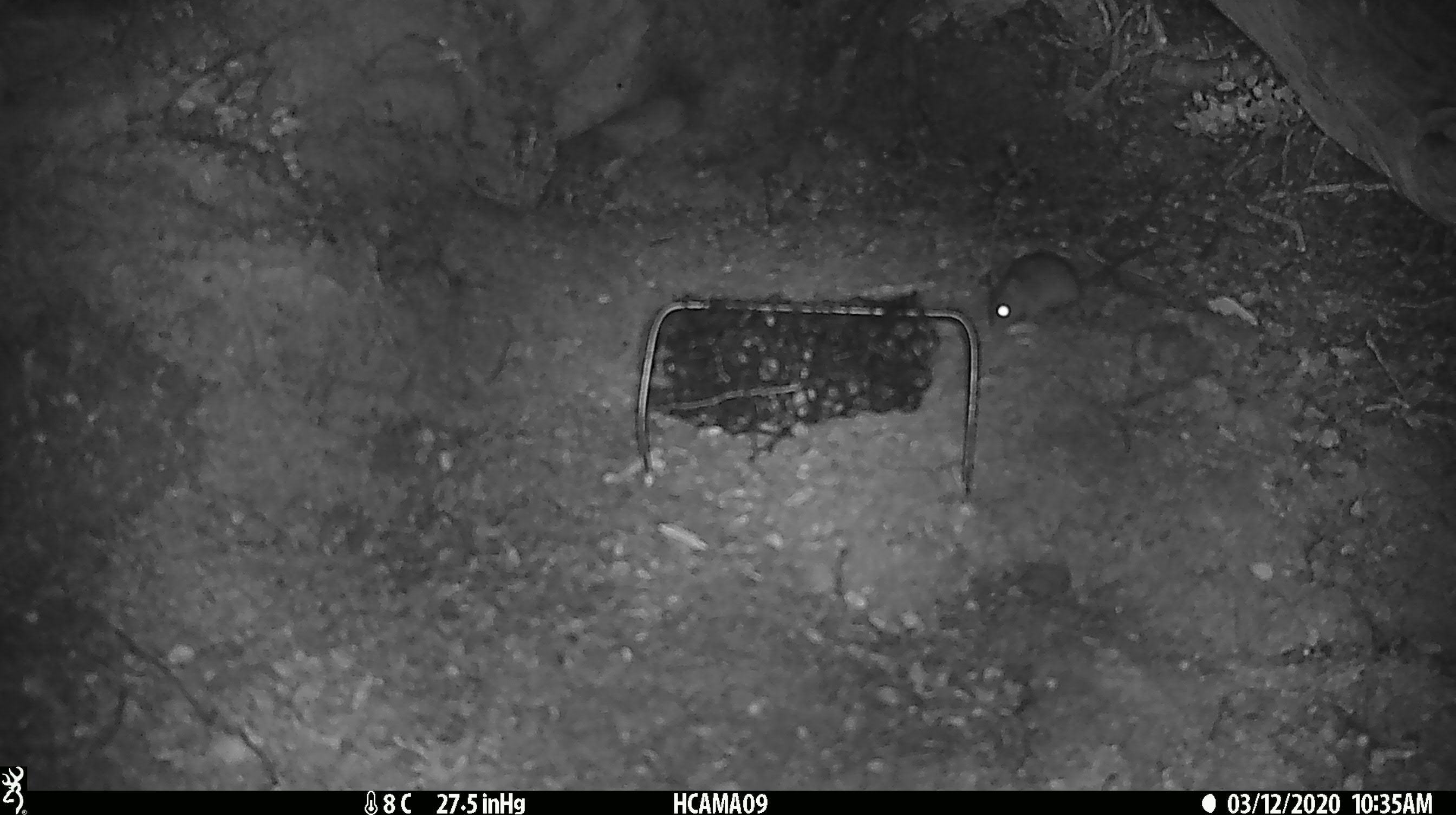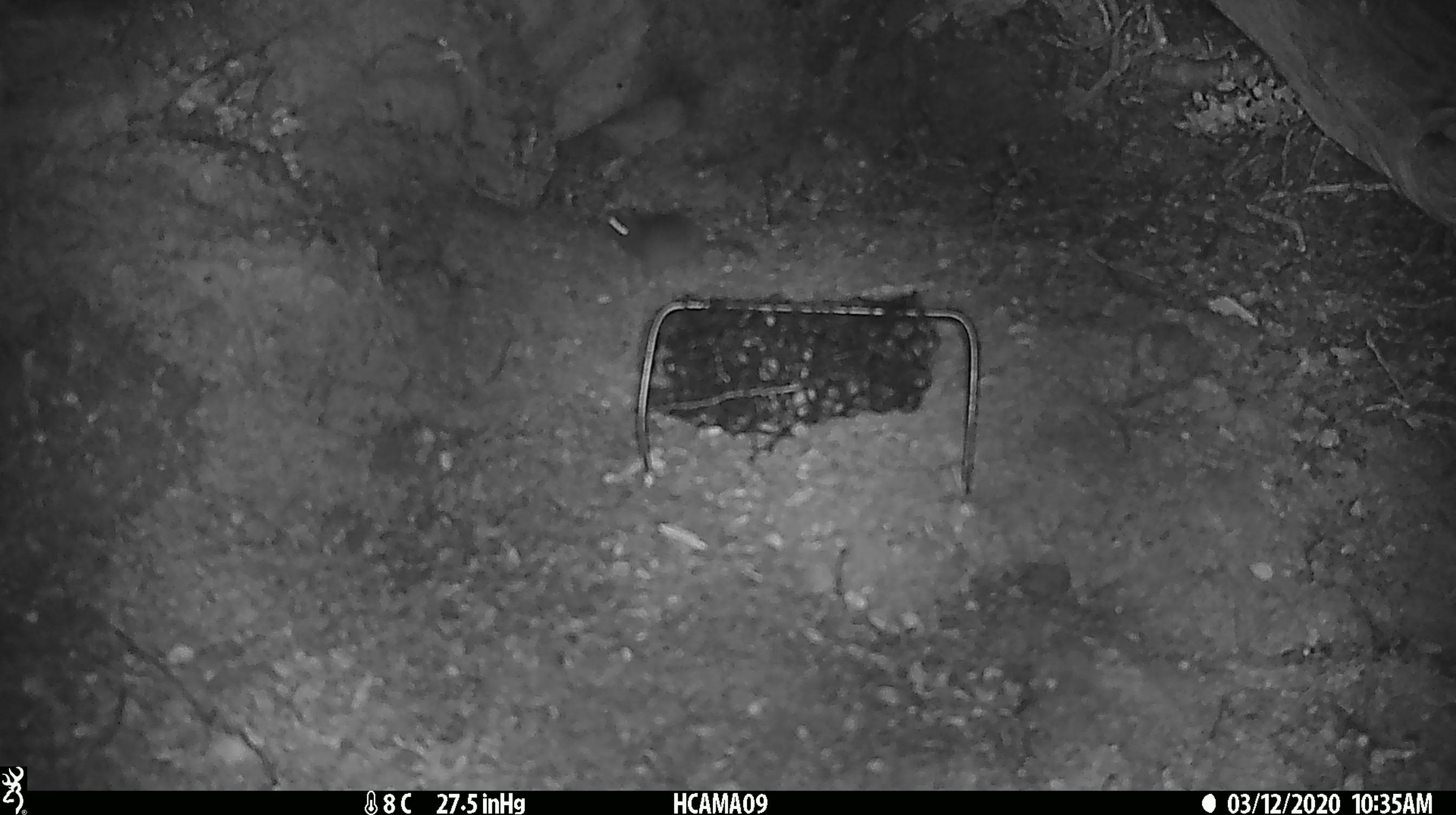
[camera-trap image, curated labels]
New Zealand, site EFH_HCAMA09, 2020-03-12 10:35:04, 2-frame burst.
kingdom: Animalia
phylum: Chordata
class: Mammalia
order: Rodentia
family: Muridae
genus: Mus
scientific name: Mus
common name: mouse